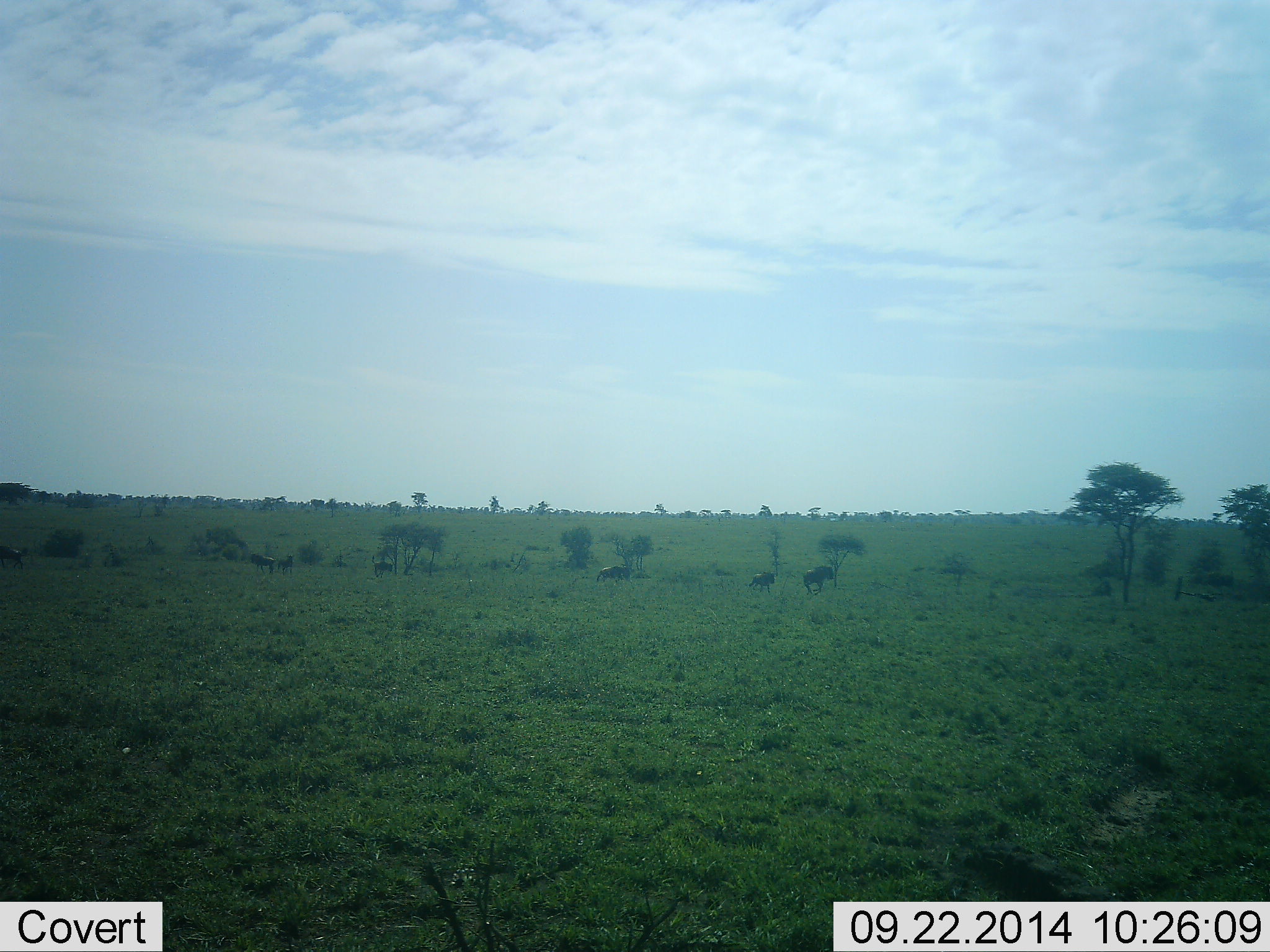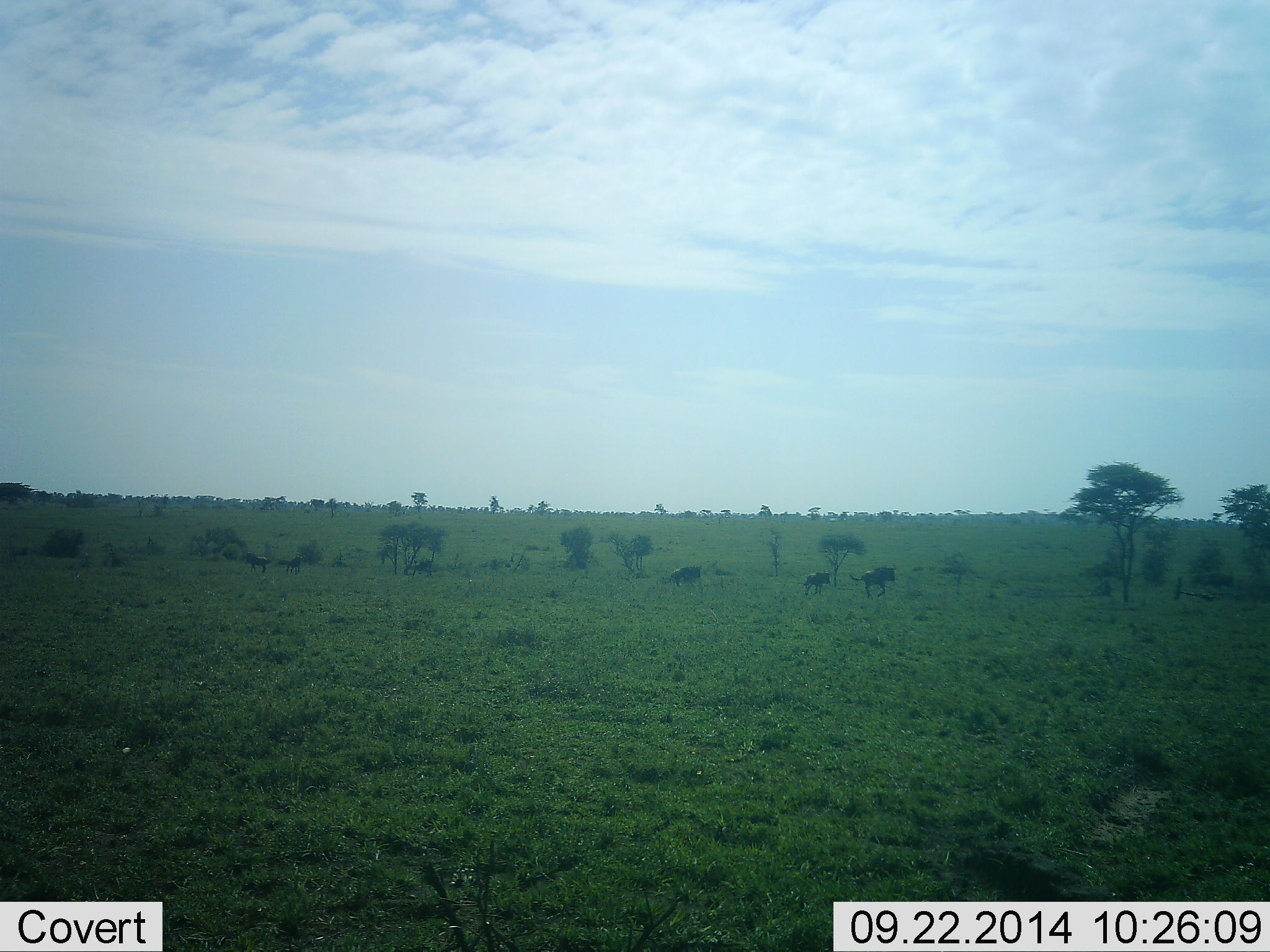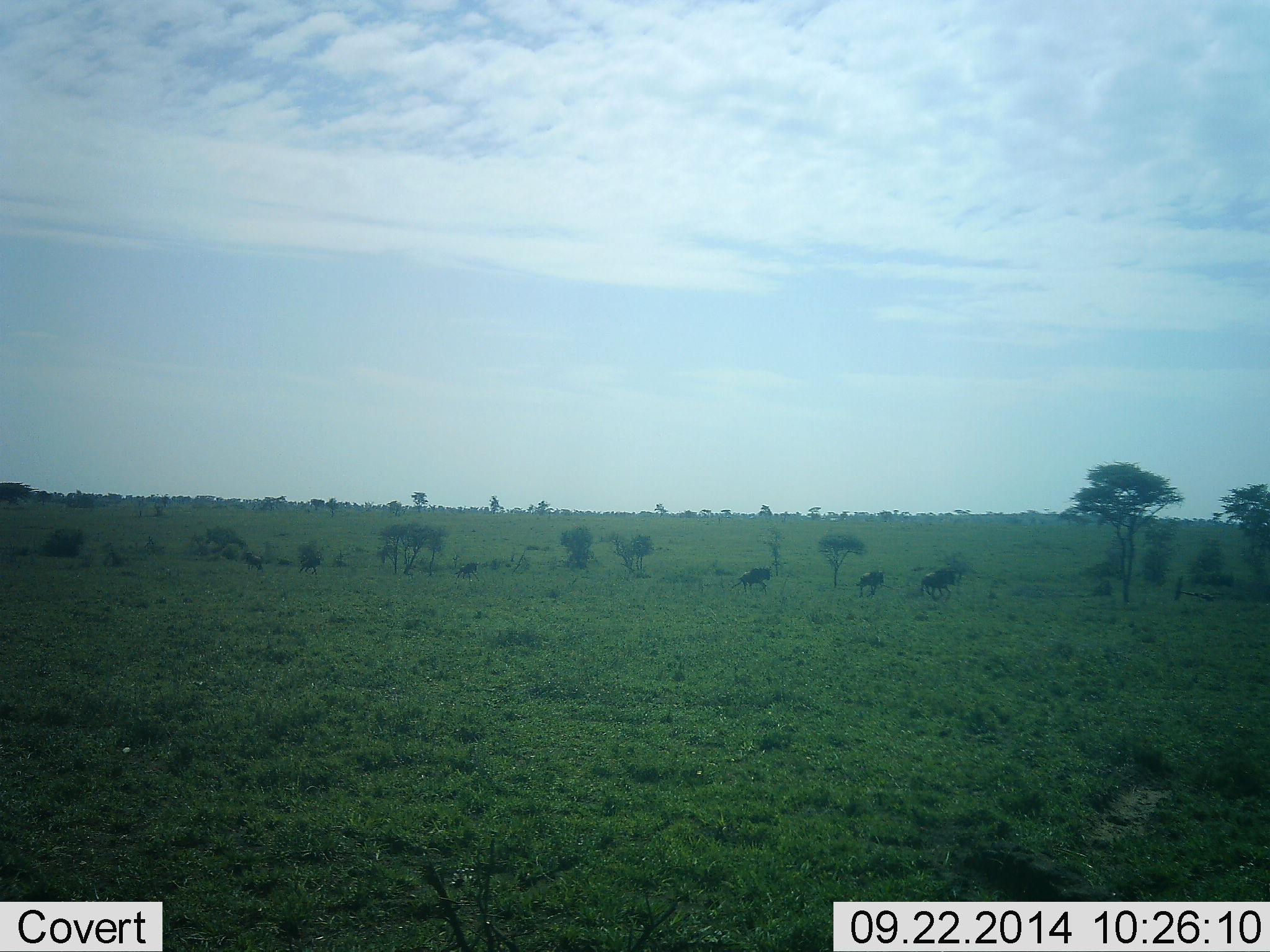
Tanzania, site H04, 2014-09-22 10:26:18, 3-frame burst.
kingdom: Animalia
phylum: Chordata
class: Mammalia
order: Artiodactyla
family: Bovidae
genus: Connochaetes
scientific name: Connochaetes taurinus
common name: blue wildebeest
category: wildebeest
Wildebeest (blue wildebeest) (Connochaetes taurinus), count 6. Behavior (volunteer vote fractions): standing 0%, resting 0%, moving 100%, interacting 0%. Young present (vote fraction): 0%. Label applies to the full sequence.